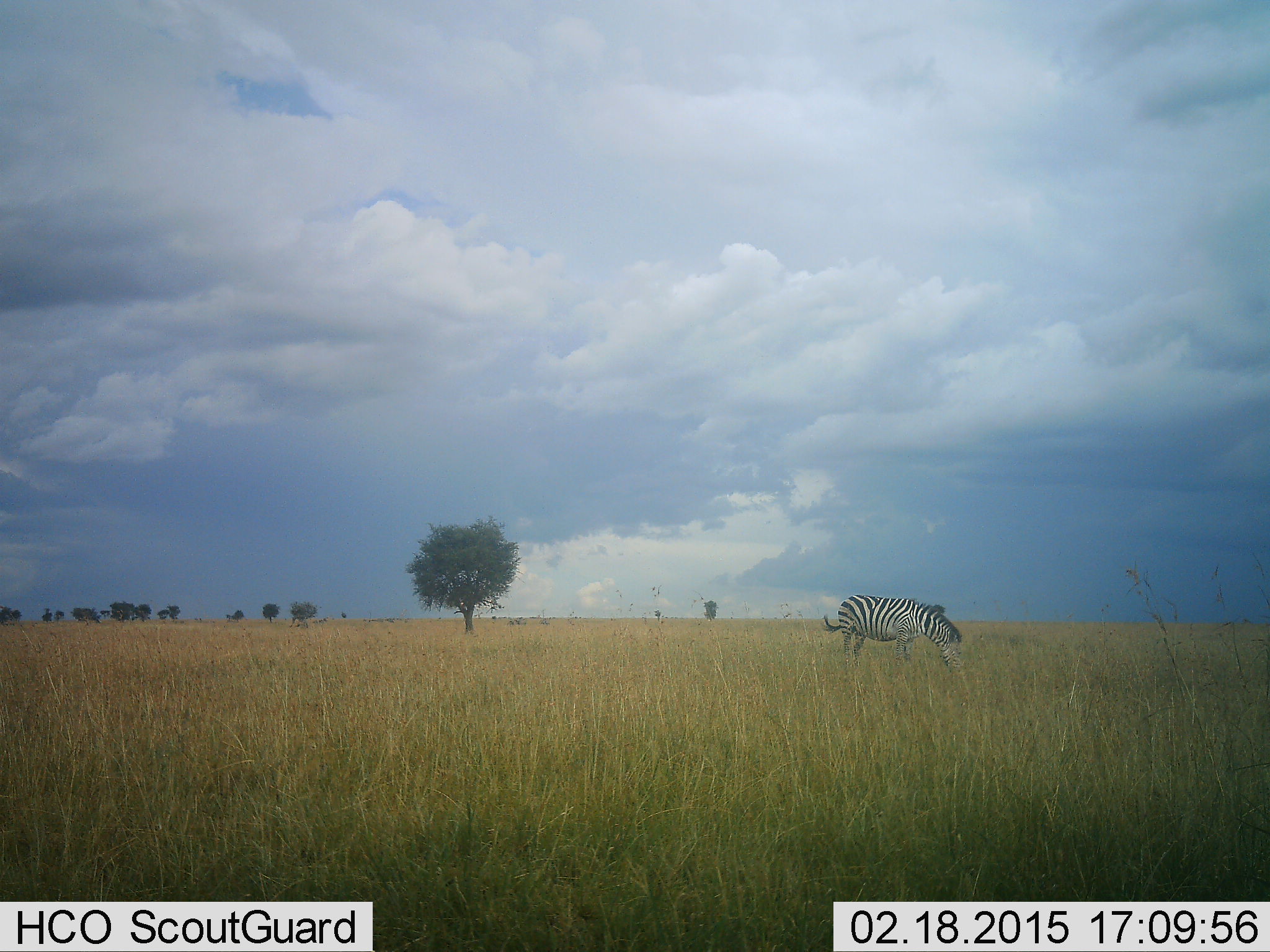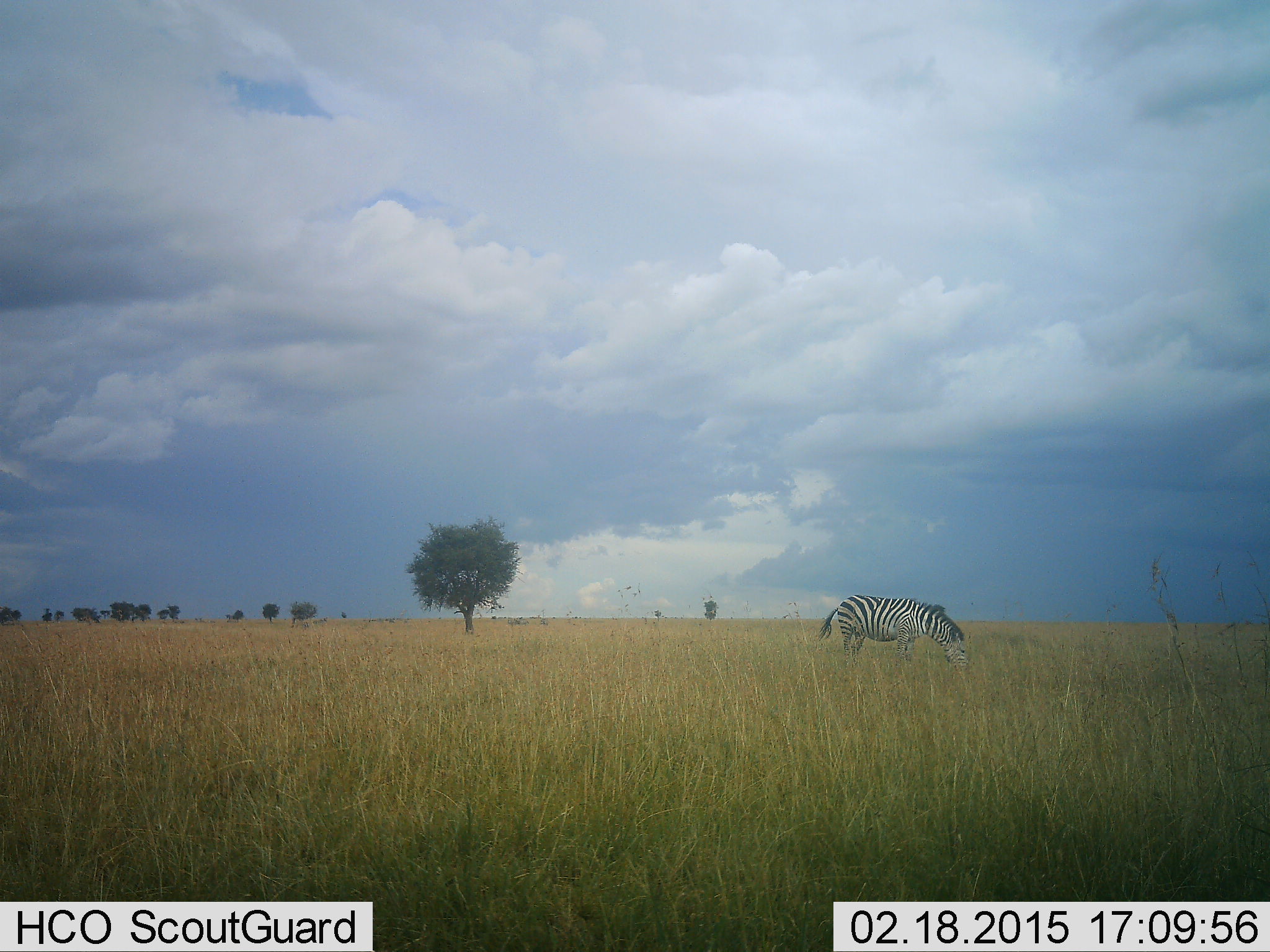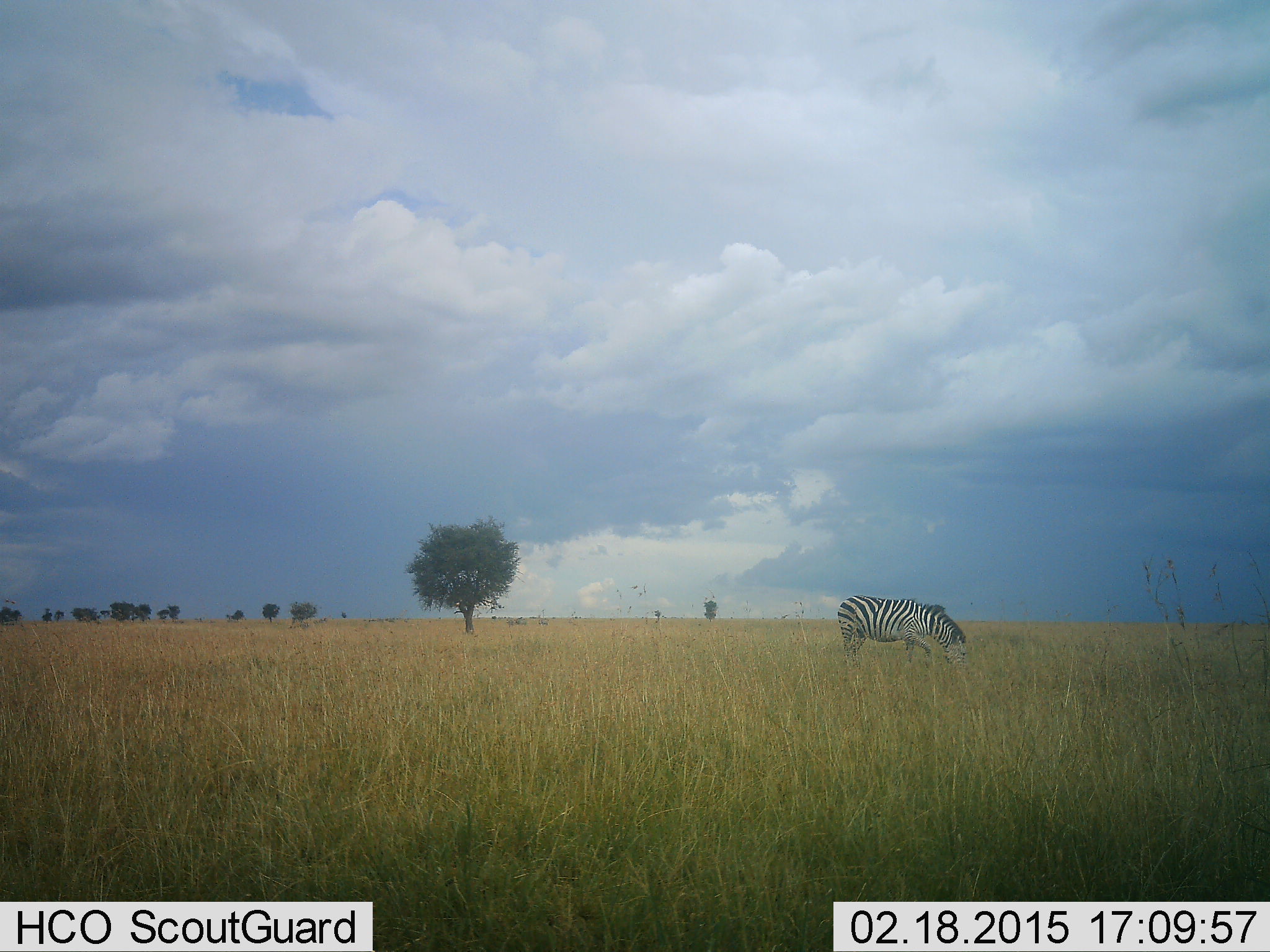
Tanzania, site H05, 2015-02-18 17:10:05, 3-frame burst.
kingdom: Animalia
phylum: Chordata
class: Mammalia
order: Perissodactyla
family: Equidae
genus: Equus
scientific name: Equus quagga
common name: plains zebra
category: zebra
Zebra (plains zebra) (Equus quagga), count 1. Behavior (volunteer vote fractions): standing 10%, resting 0%, moving 0%, interacting 0%. Young present (vote fraction): 0%. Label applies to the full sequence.